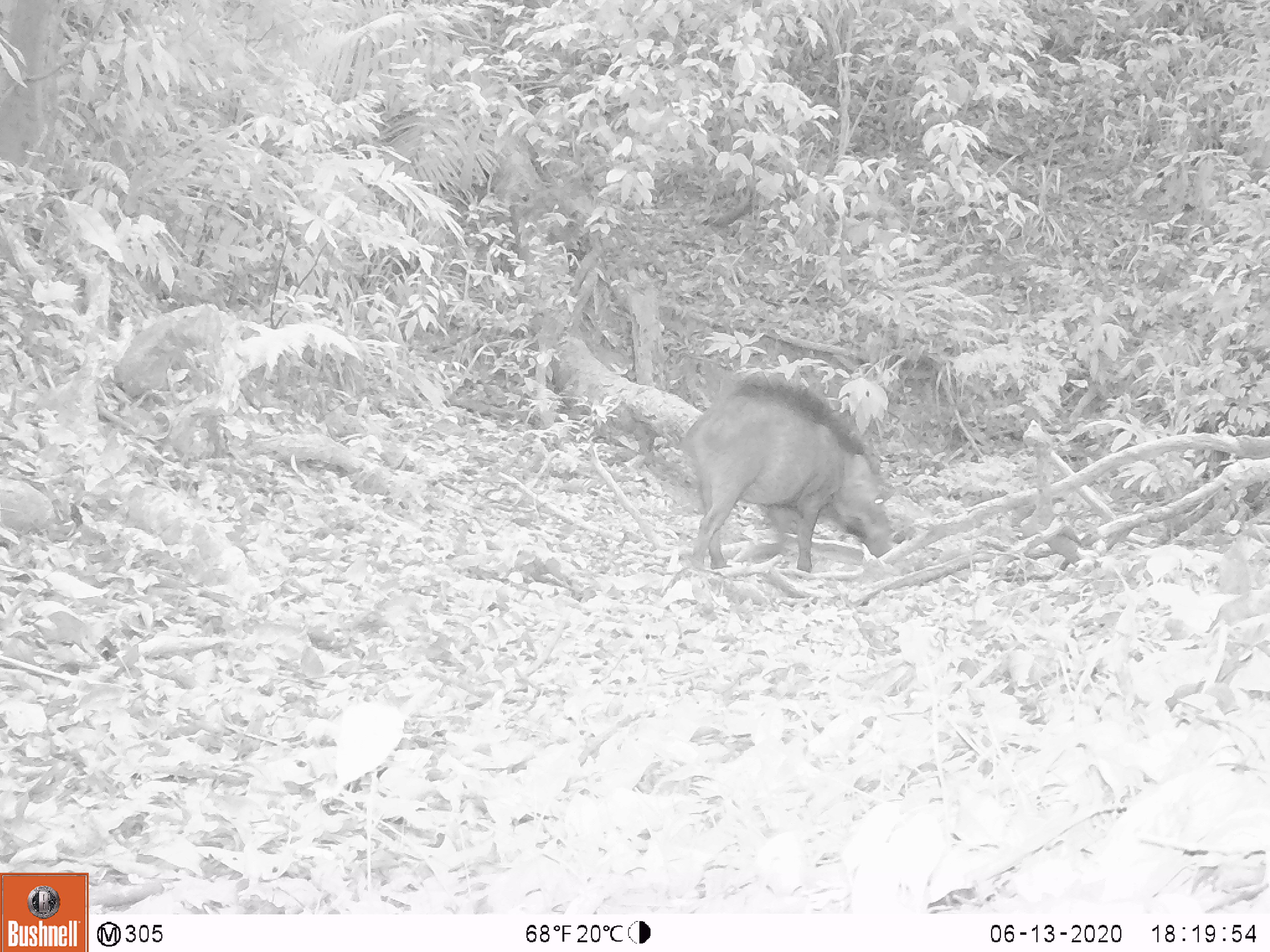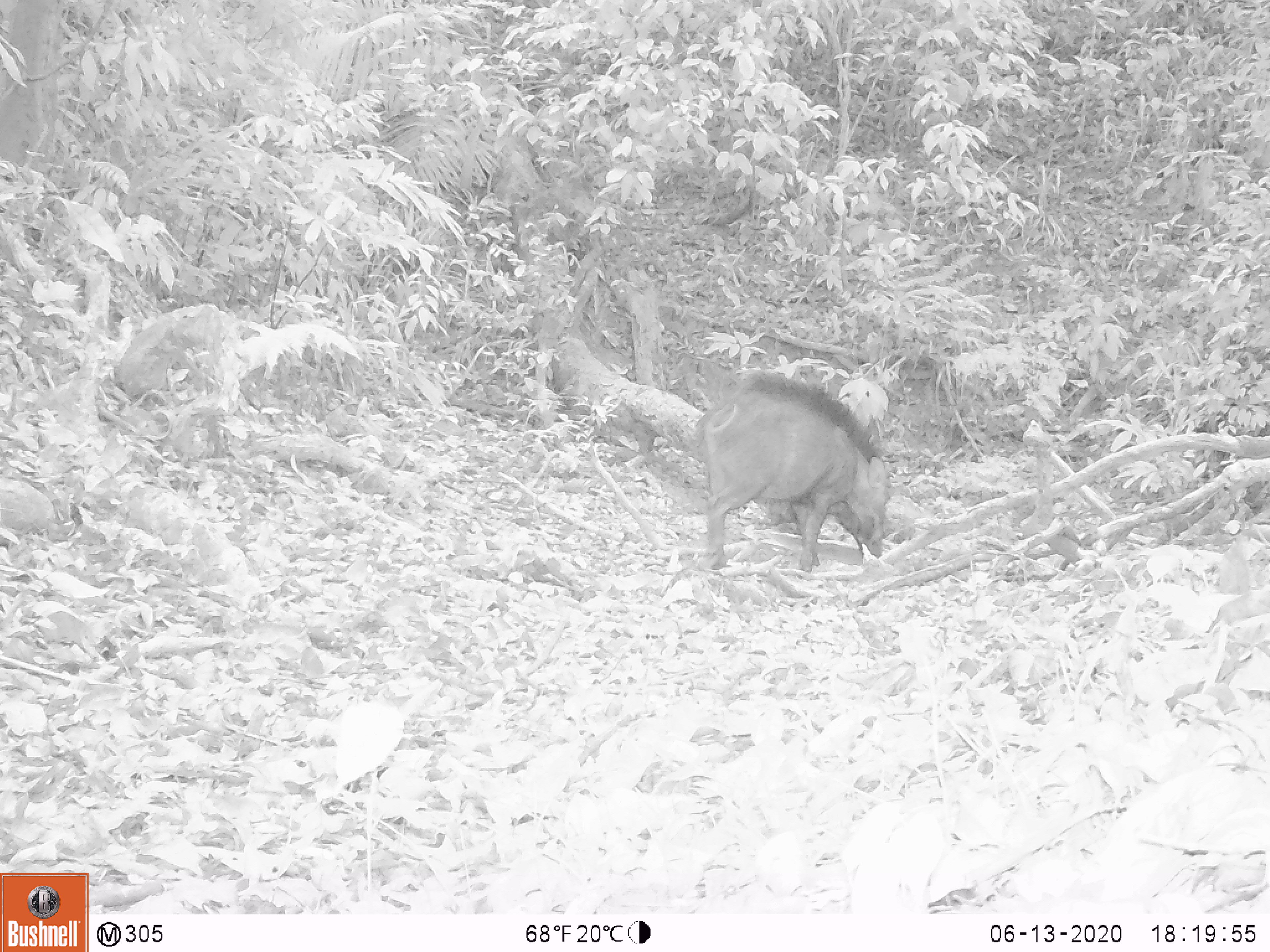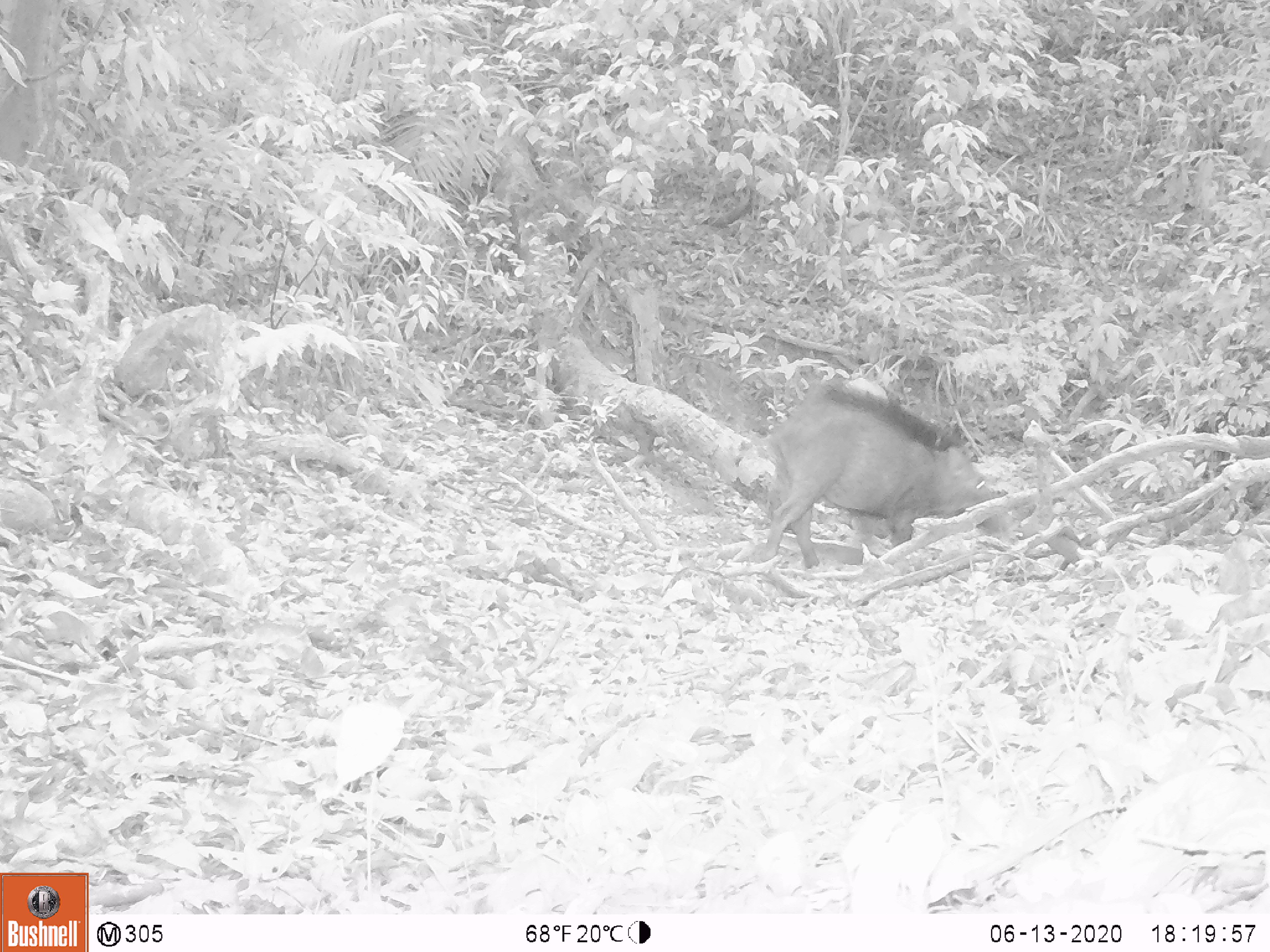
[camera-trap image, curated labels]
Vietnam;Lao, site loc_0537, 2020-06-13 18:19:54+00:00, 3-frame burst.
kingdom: Animalia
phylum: Chordata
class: Mammalia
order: Artiodactyla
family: Suidae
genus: Sus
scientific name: Sus scrofa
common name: eurasian wild pig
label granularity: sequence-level